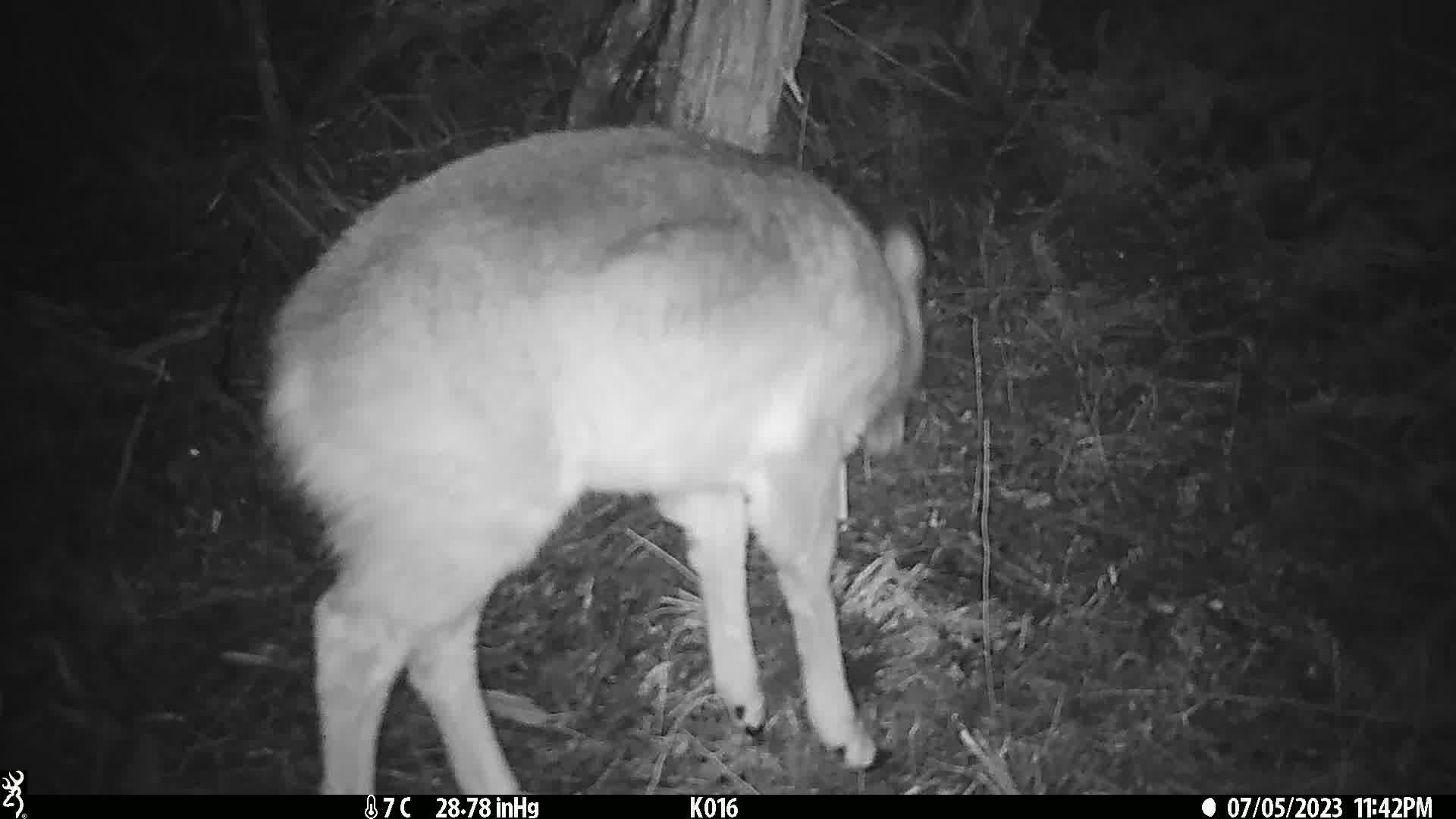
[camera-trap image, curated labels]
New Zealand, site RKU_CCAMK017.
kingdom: Animalia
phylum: Chordata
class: Mammalia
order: Artiodactyla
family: Cervidae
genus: Odocoileus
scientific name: Odocoileus virginianus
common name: white-tailed deer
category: white tailed deer